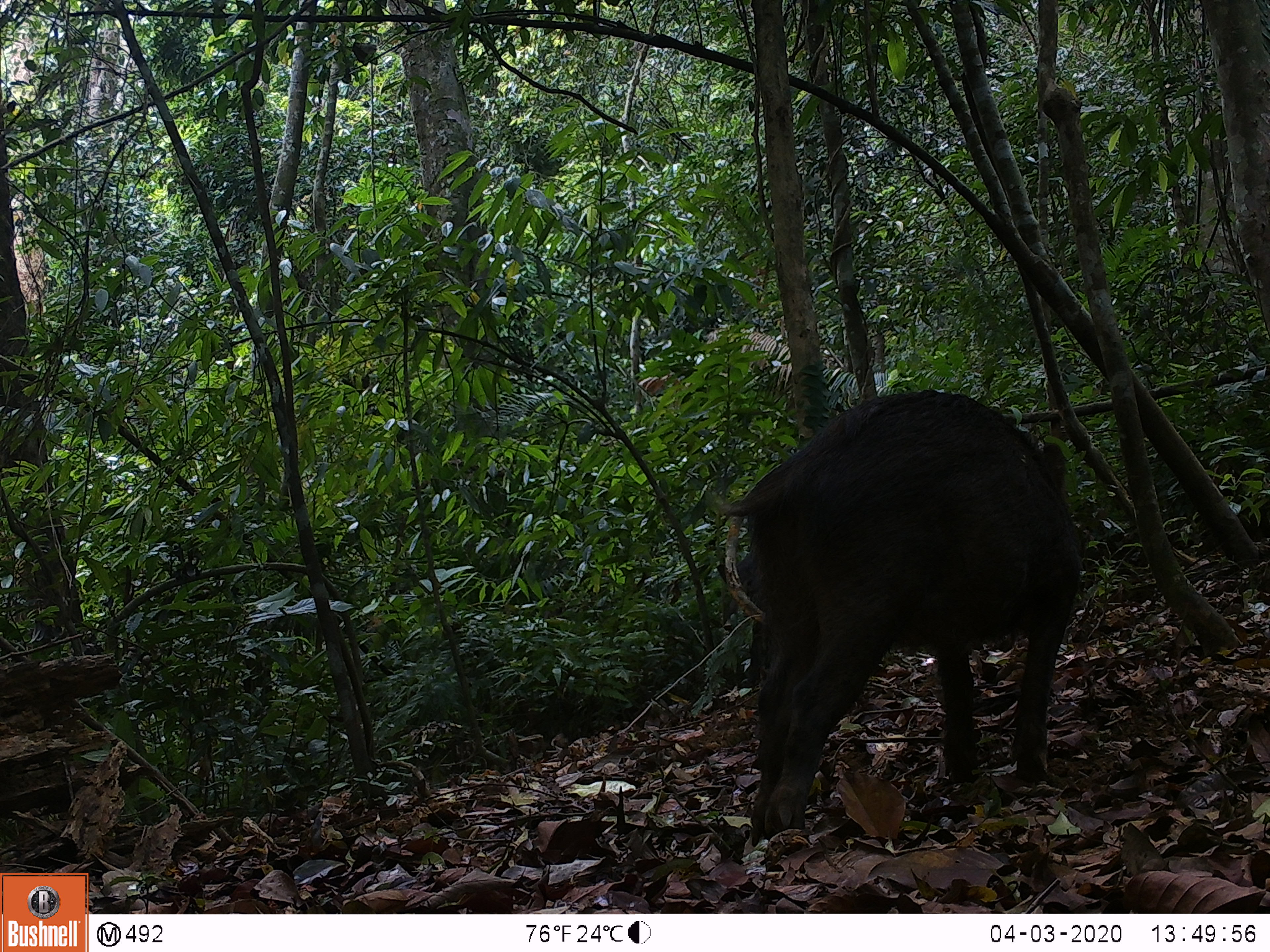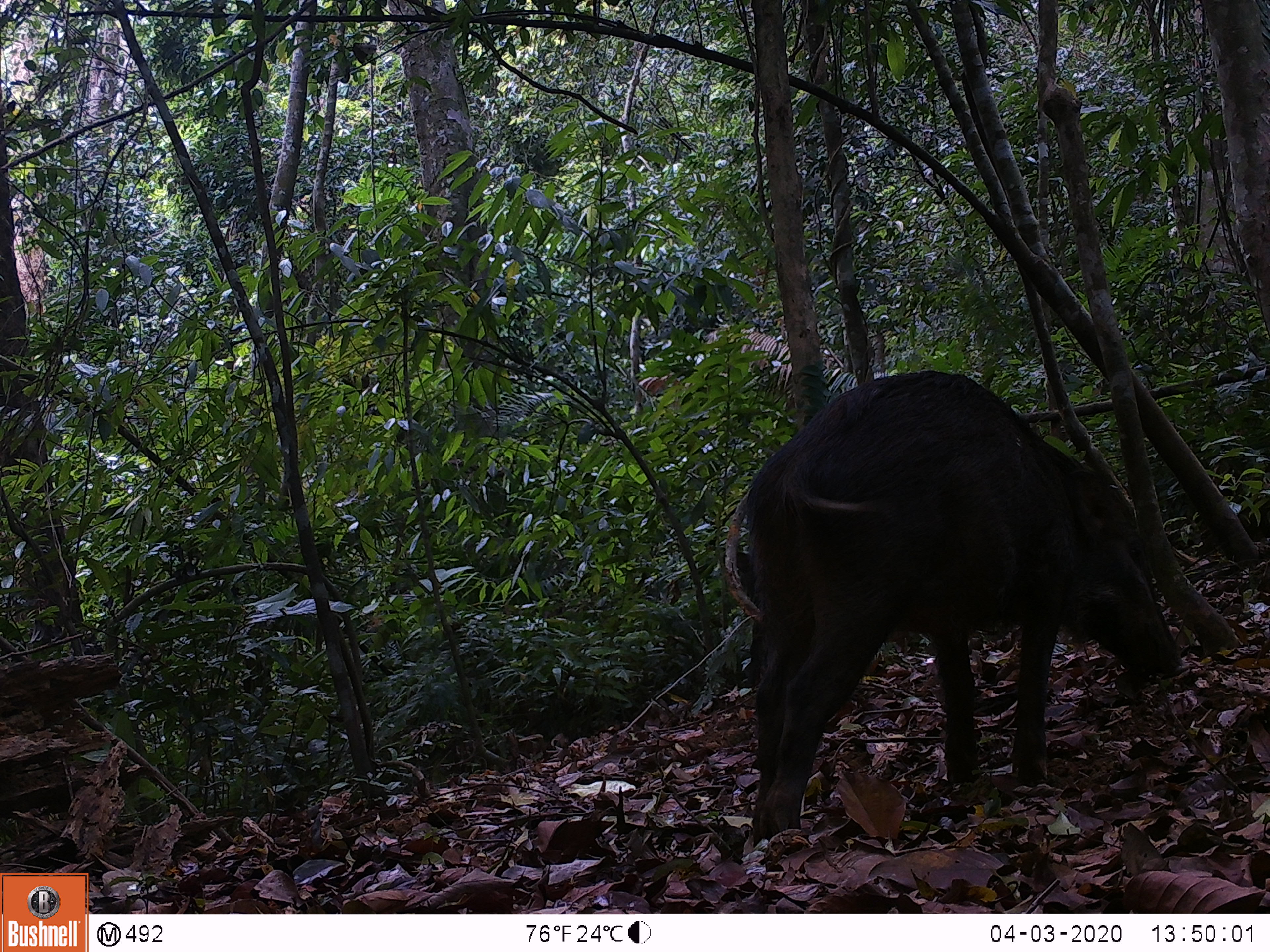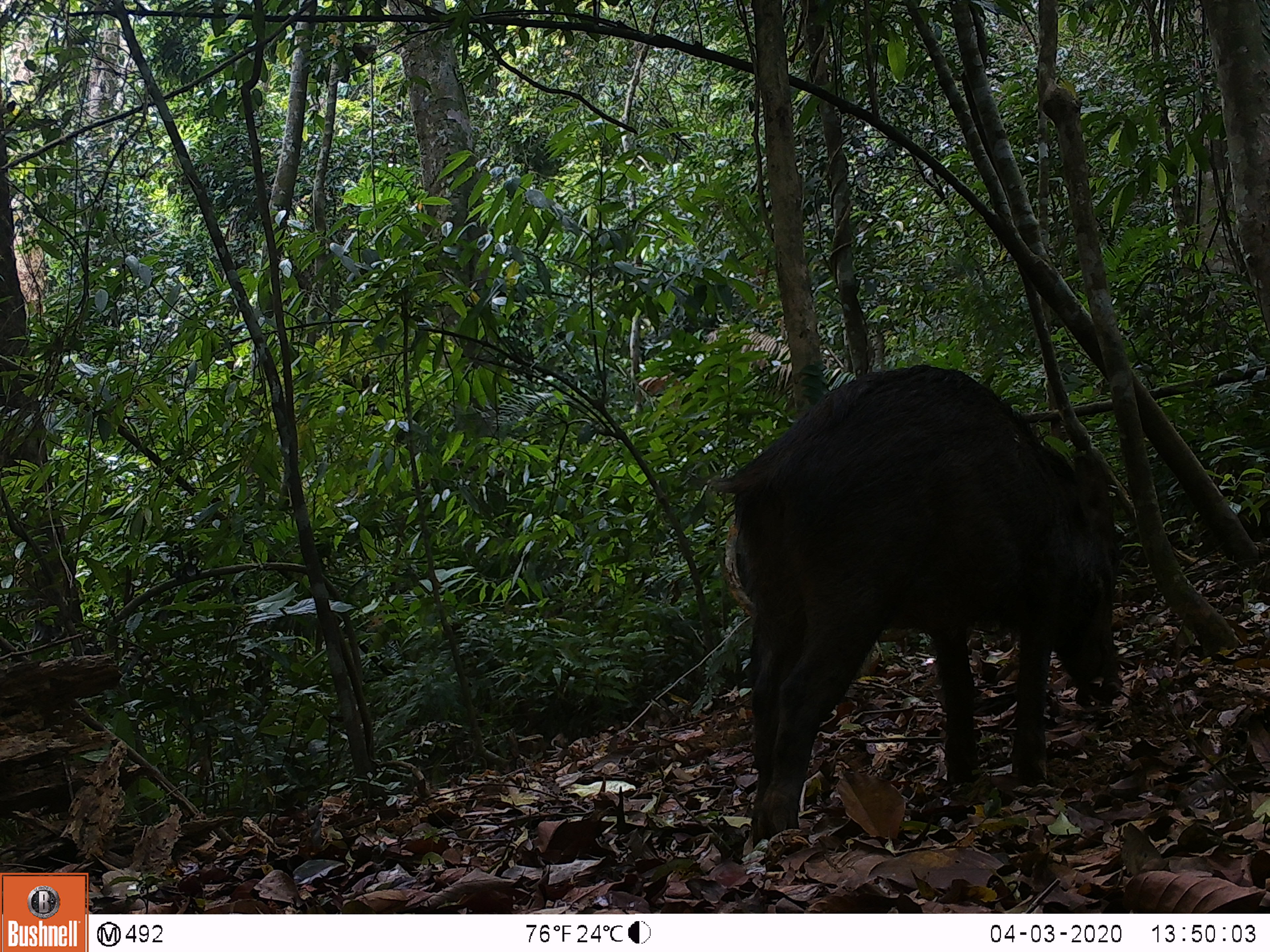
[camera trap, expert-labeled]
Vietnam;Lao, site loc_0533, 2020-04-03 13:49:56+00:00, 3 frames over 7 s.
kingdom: Animalia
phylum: Chordata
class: Mammalia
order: Artiodactyla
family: Suidae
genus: Sus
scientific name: Sus scrofa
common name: eurasian wild pig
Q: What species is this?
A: Eurasian wild pig (Sus scrofa).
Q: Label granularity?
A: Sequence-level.